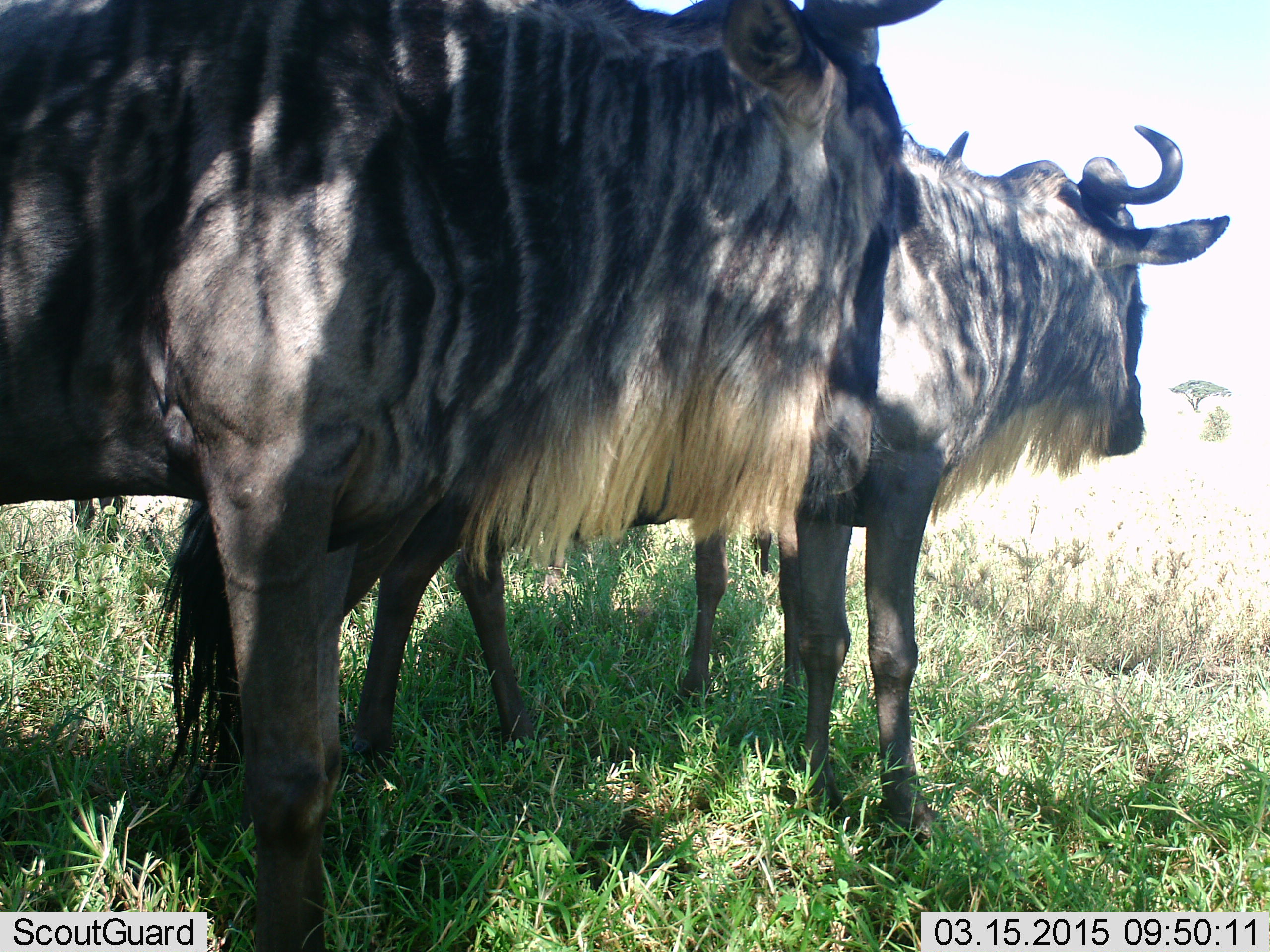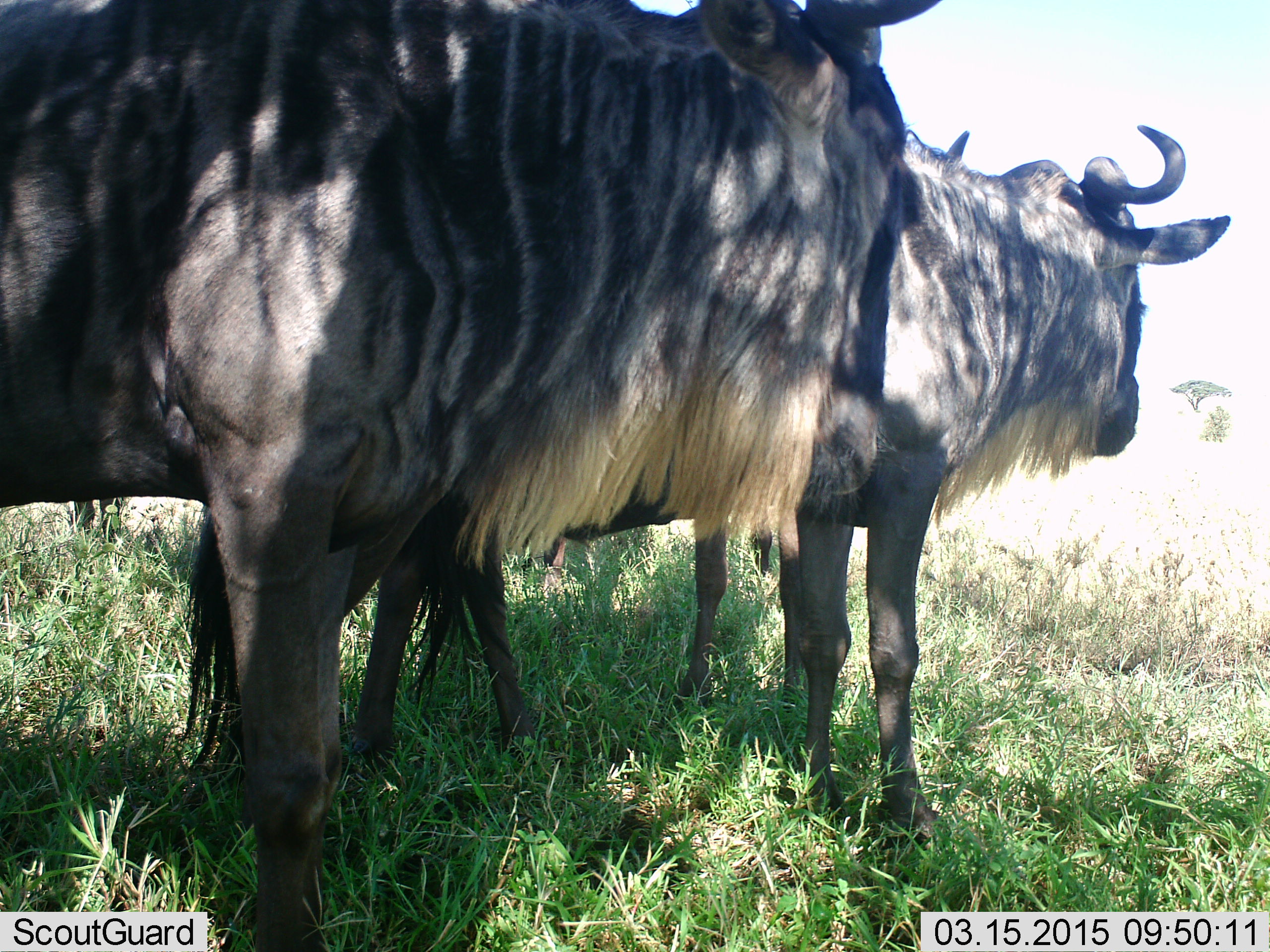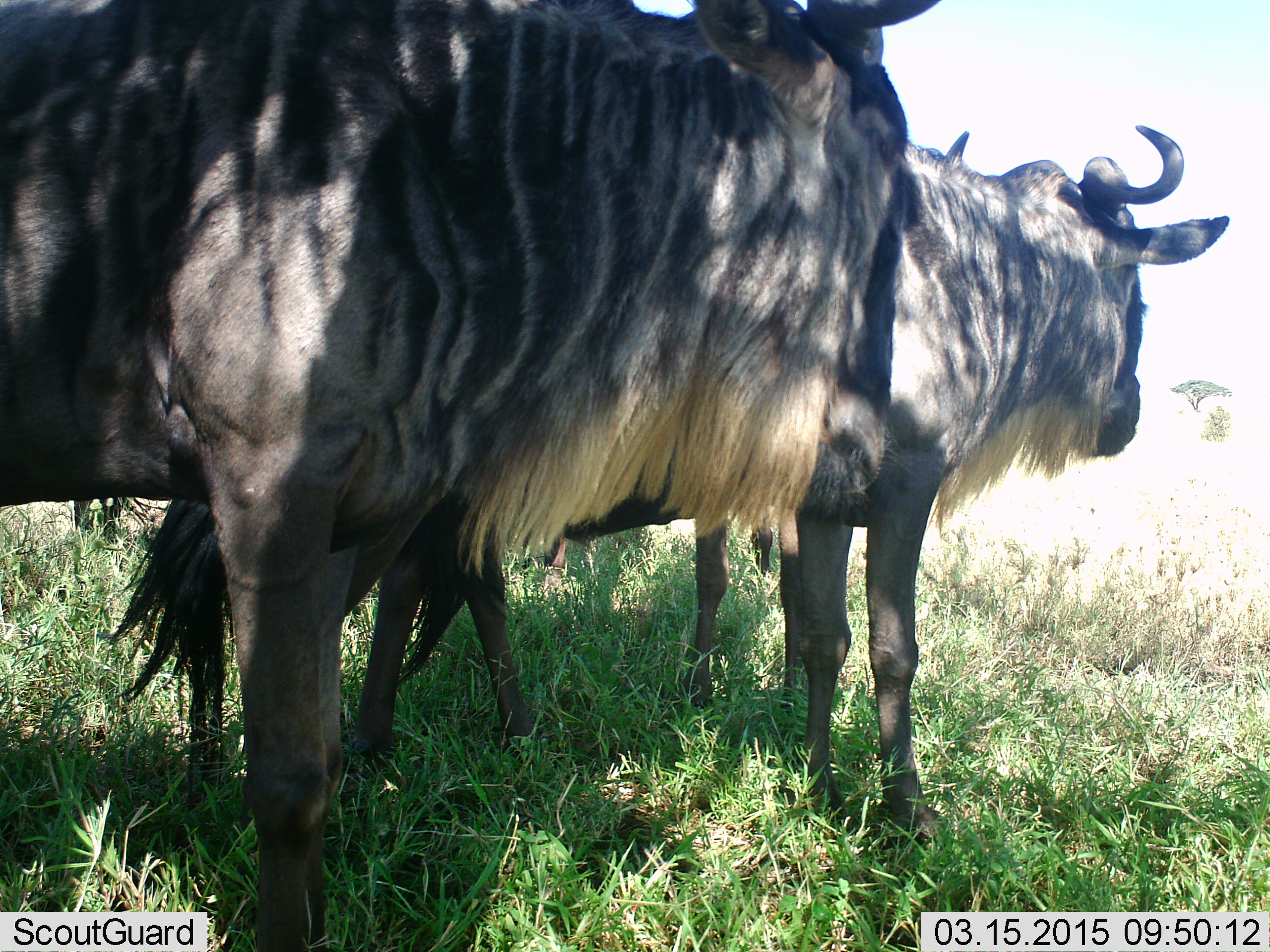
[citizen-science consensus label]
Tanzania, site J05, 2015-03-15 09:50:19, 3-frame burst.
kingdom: Animalia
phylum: Chordata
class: Mammalia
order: Artiodactyla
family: Bovidae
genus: Connochaetes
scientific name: Connochaetes taurinus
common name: blue wildebeest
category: wildebeest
Wildebeest (blue wildebeest) (Connochaetes taurinus), count 3. Behavior (volunteer vote fractions): standing 100%, resting 20%, moving 0%, interacting 0%. Young present (vote fraction): 10%. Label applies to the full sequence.